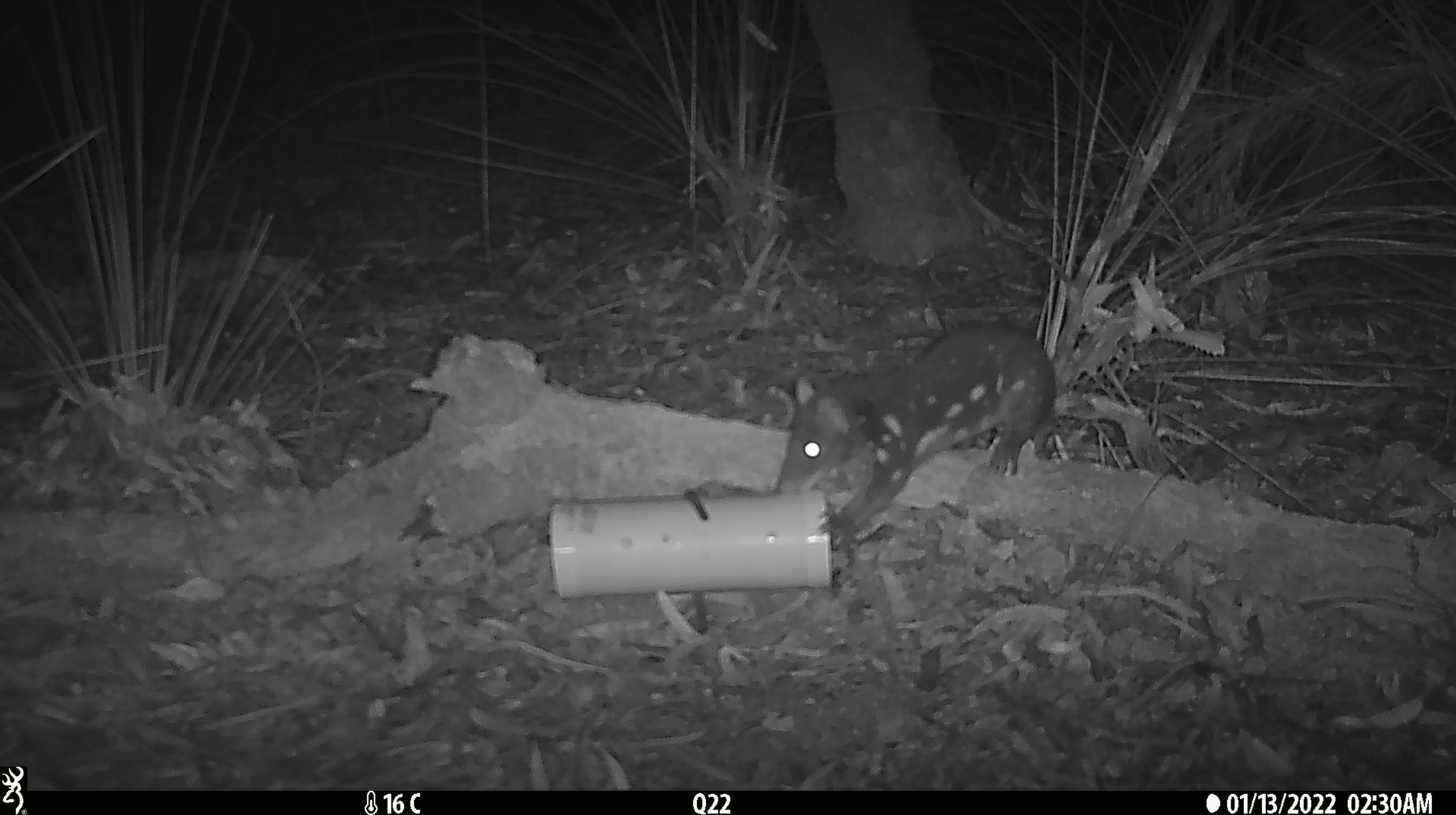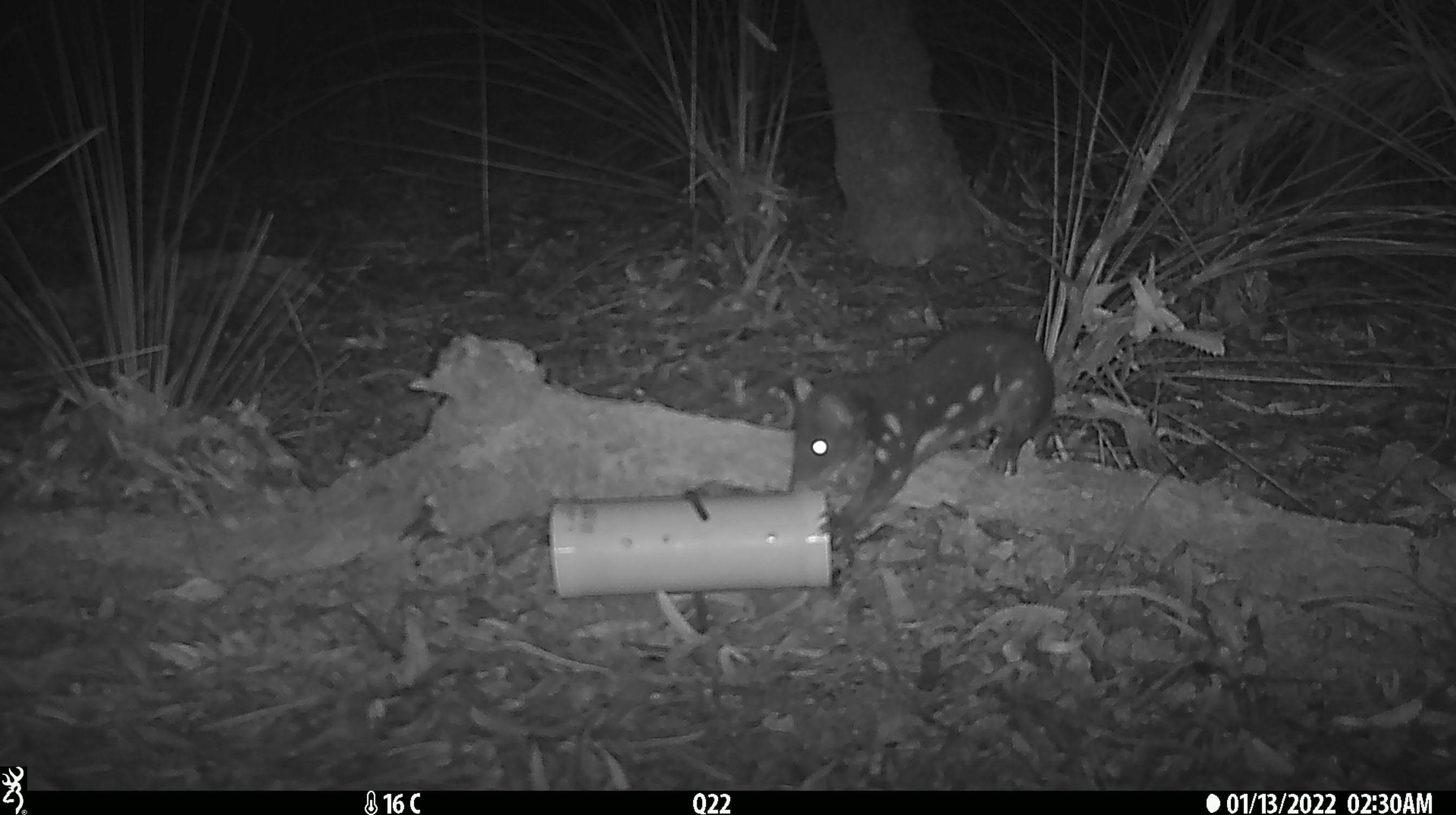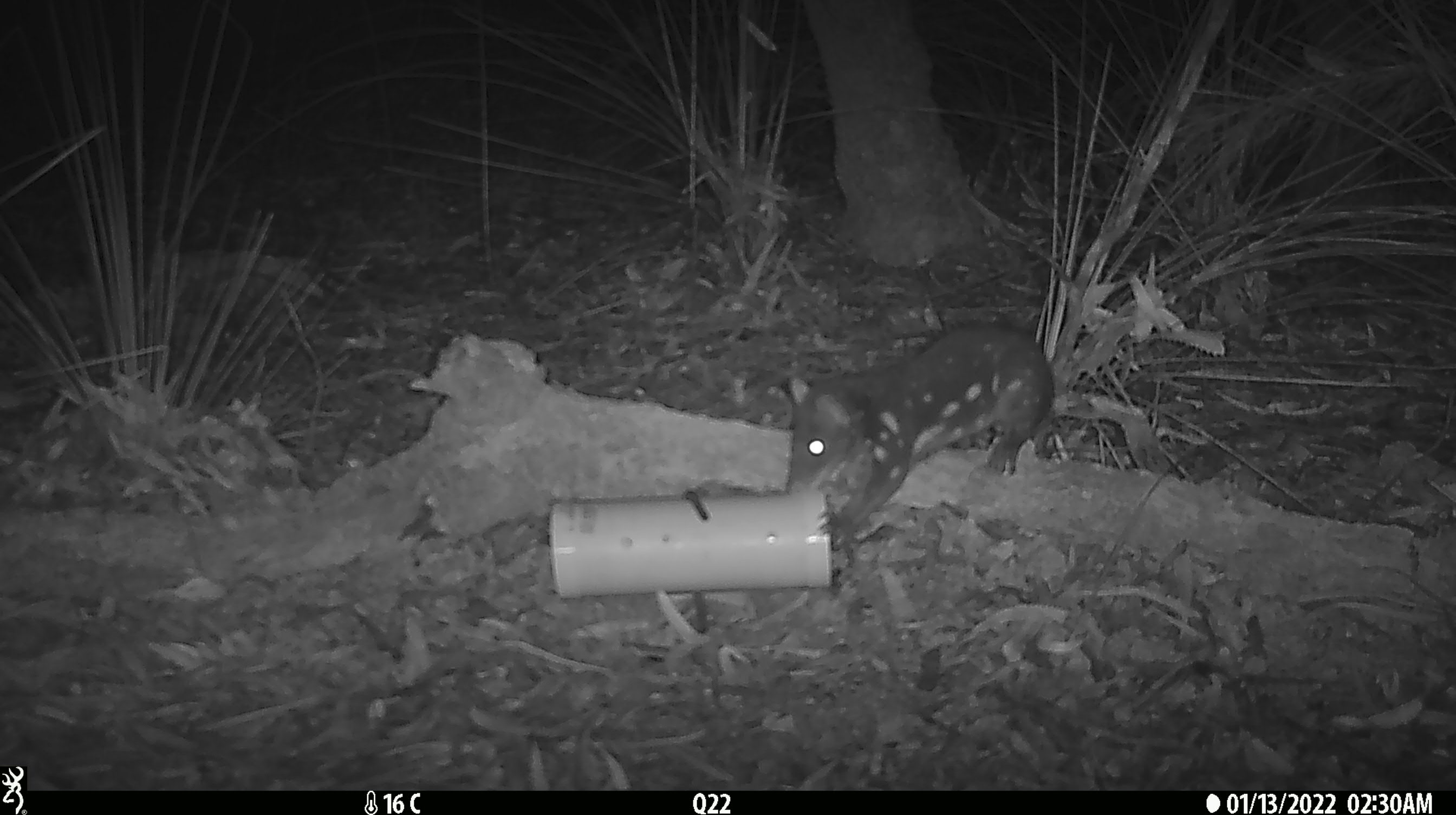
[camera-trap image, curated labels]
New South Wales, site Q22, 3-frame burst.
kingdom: Animalia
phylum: Chordata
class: Mammalia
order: Dasyuromorphia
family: Dasyuridae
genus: Dasyurus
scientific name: Dasyurus maculatus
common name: spotted-tailed quoll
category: quoll